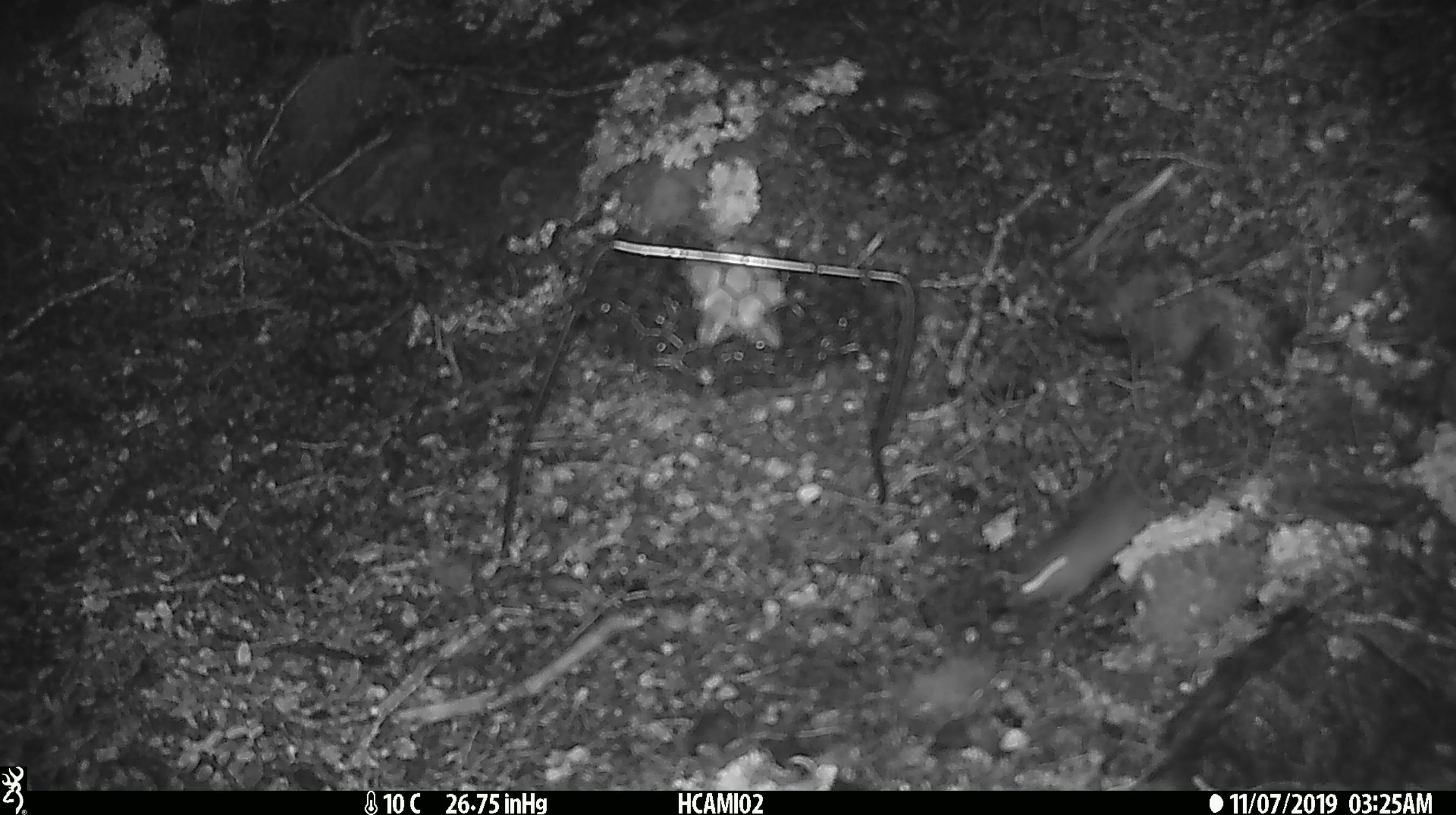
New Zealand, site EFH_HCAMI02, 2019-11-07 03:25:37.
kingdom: Animalia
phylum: Chordata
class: Mammalia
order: Rodentia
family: Muridae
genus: Mus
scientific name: Mus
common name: mouse